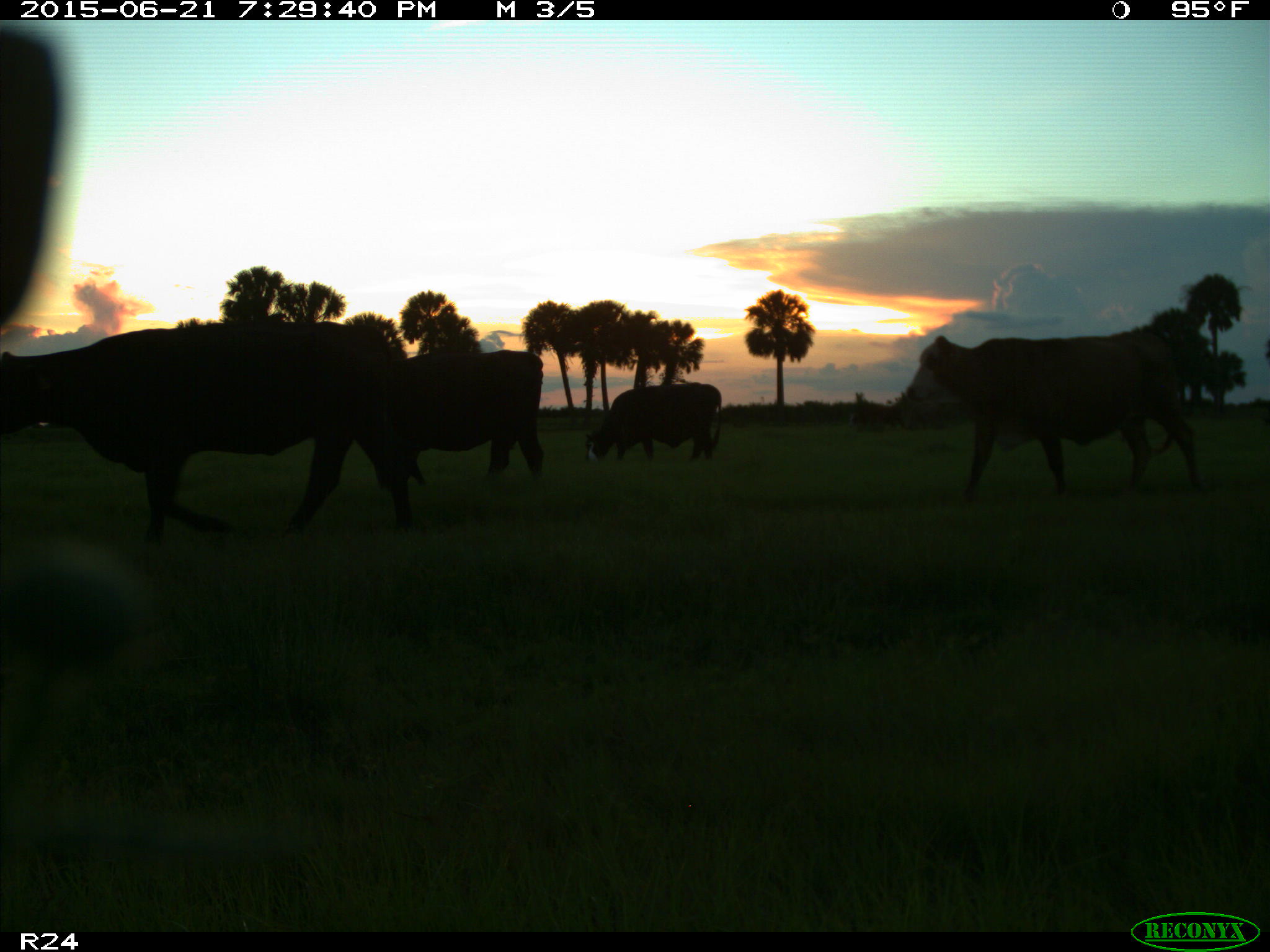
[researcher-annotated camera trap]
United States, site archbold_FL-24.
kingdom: Animalia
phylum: Chordata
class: Mammalia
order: Artiodactyla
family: Bovidae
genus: Bos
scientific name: Bos taurus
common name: domestic cow